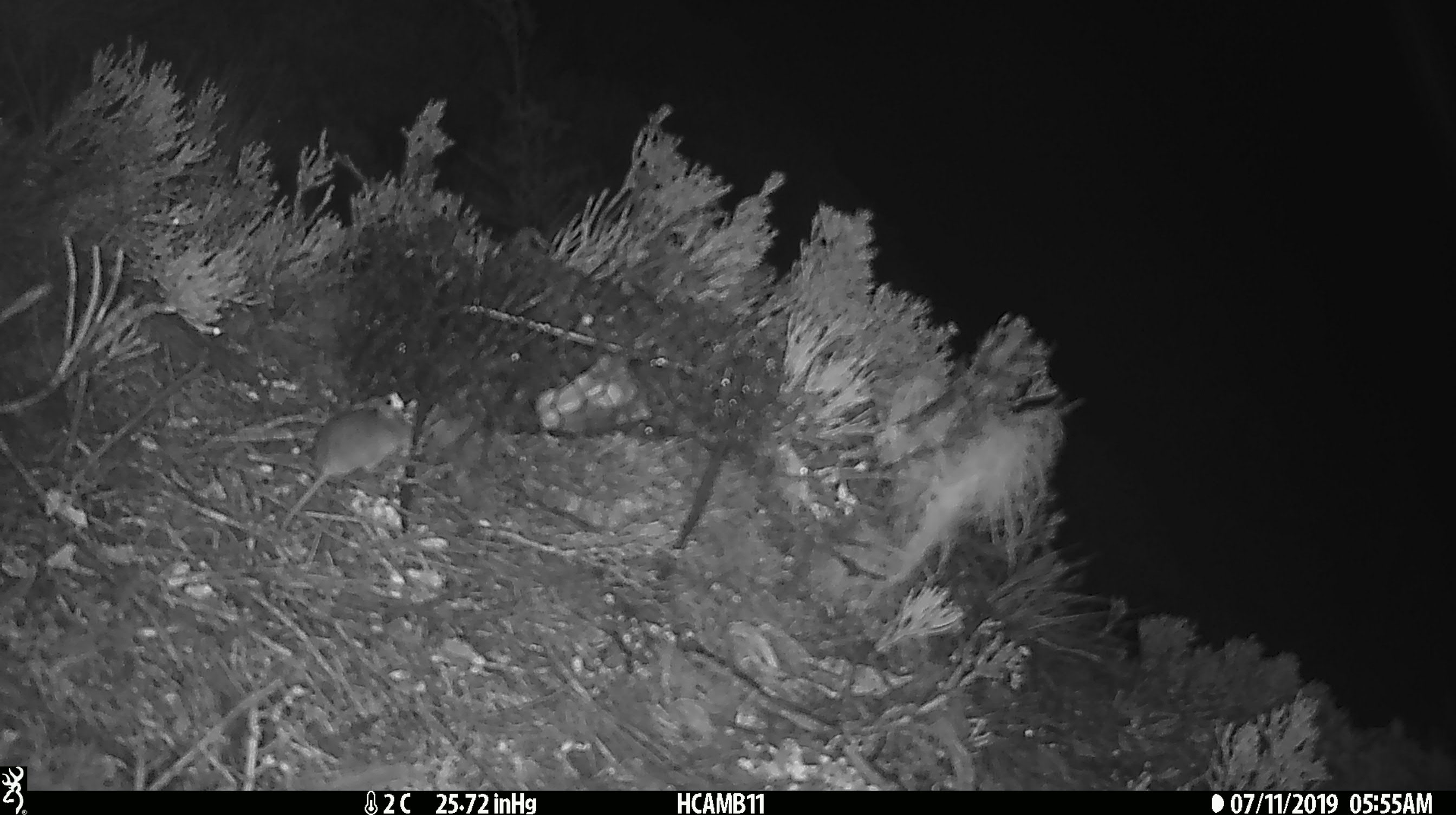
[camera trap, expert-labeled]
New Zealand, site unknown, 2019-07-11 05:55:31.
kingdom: Animalia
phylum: Chordata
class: Mammalia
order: Rodentia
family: Muridae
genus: Mus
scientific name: Mus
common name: mouse